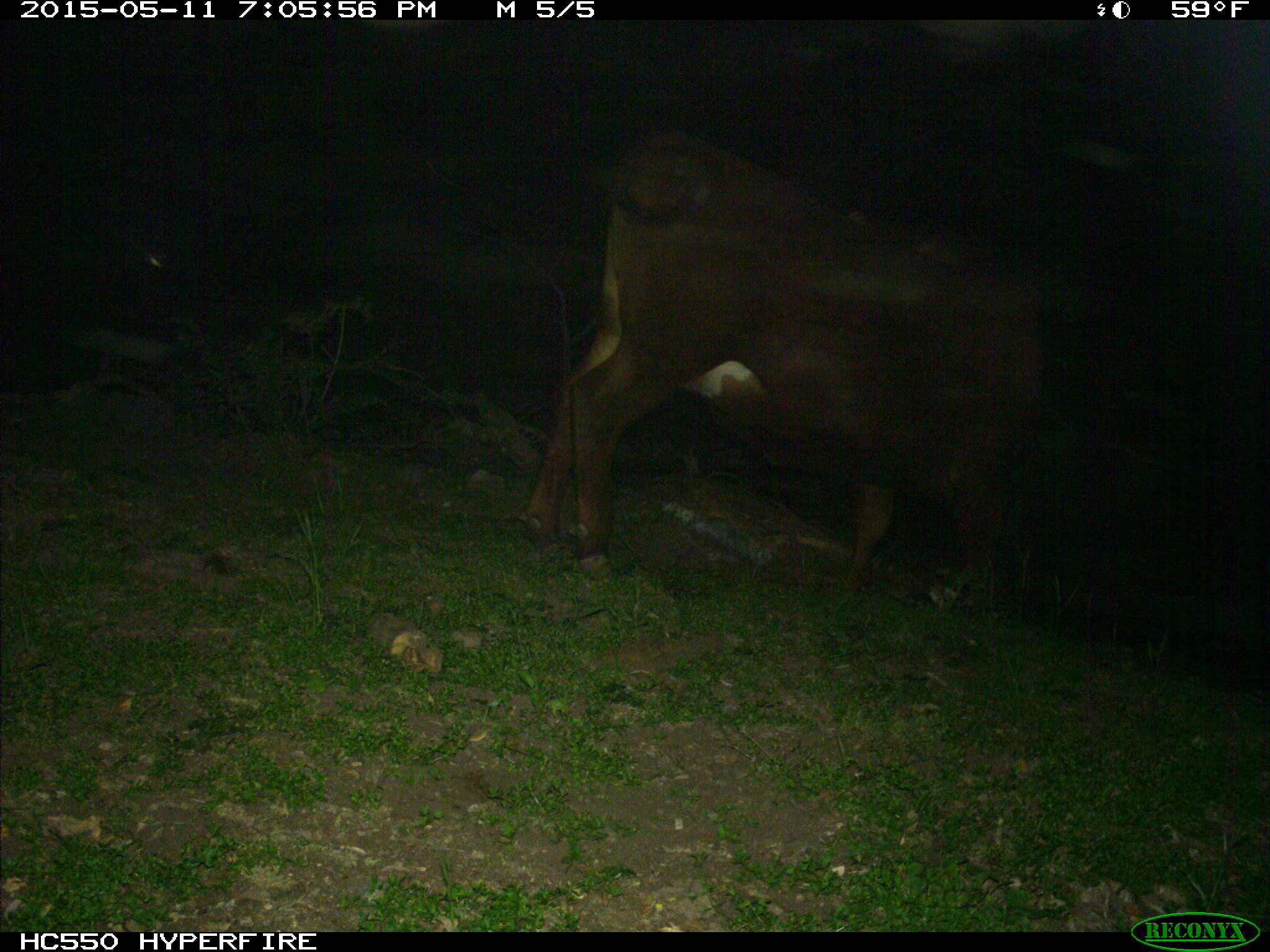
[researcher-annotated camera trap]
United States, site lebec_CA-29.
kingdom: Animalia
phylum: Chordata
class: Mammalia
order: Artiodactyla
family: Bovidae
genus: Bos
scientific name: Bos taurus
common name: domestic cow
Bos taurus (domestic cow).